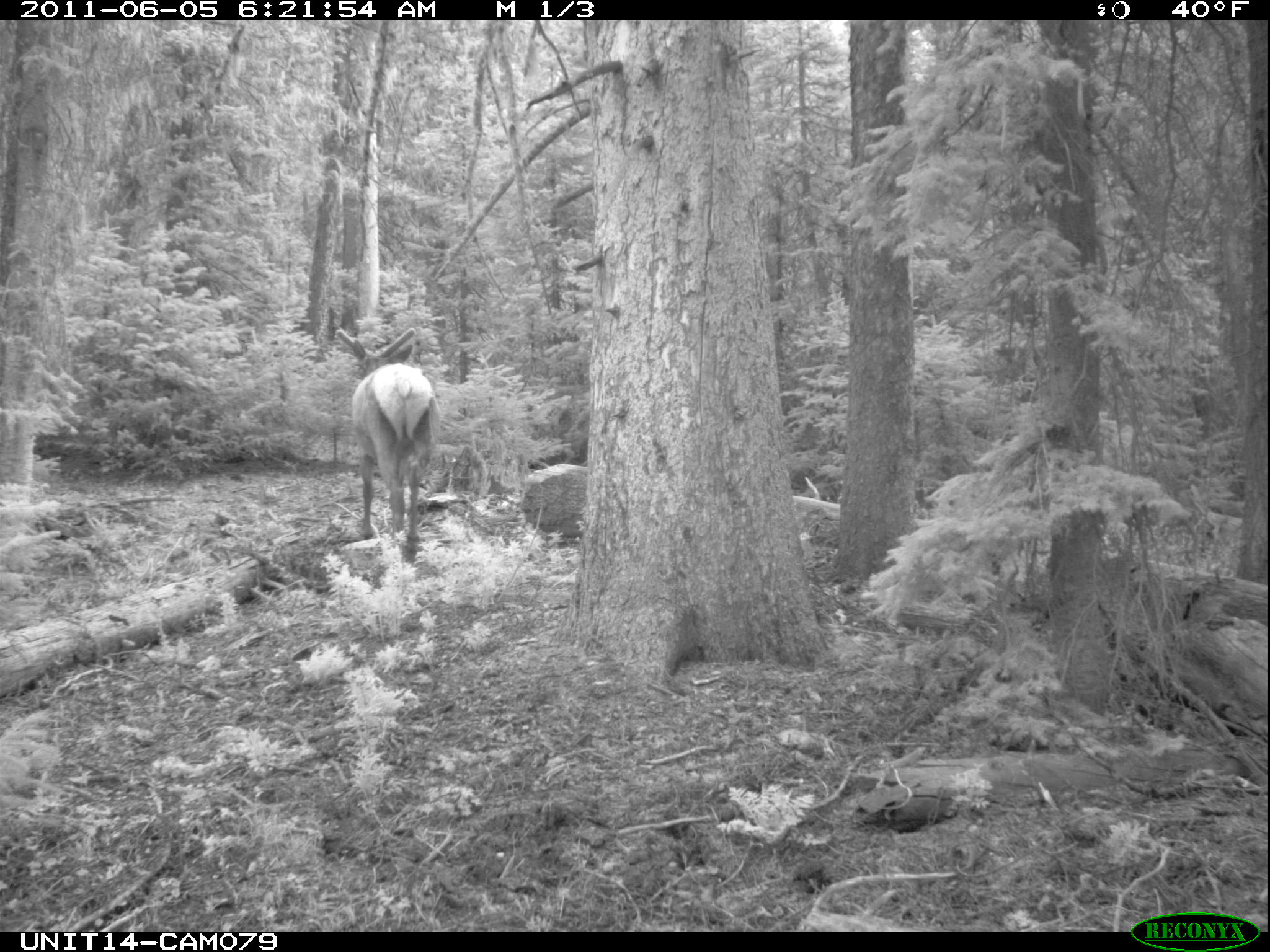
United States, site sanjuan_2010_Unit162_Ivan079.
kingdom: Animalia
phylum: Chordata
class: Mammalia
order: Artiodactyla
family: Cervidae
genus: Cervus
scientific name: Cervus elaphus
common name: red deer